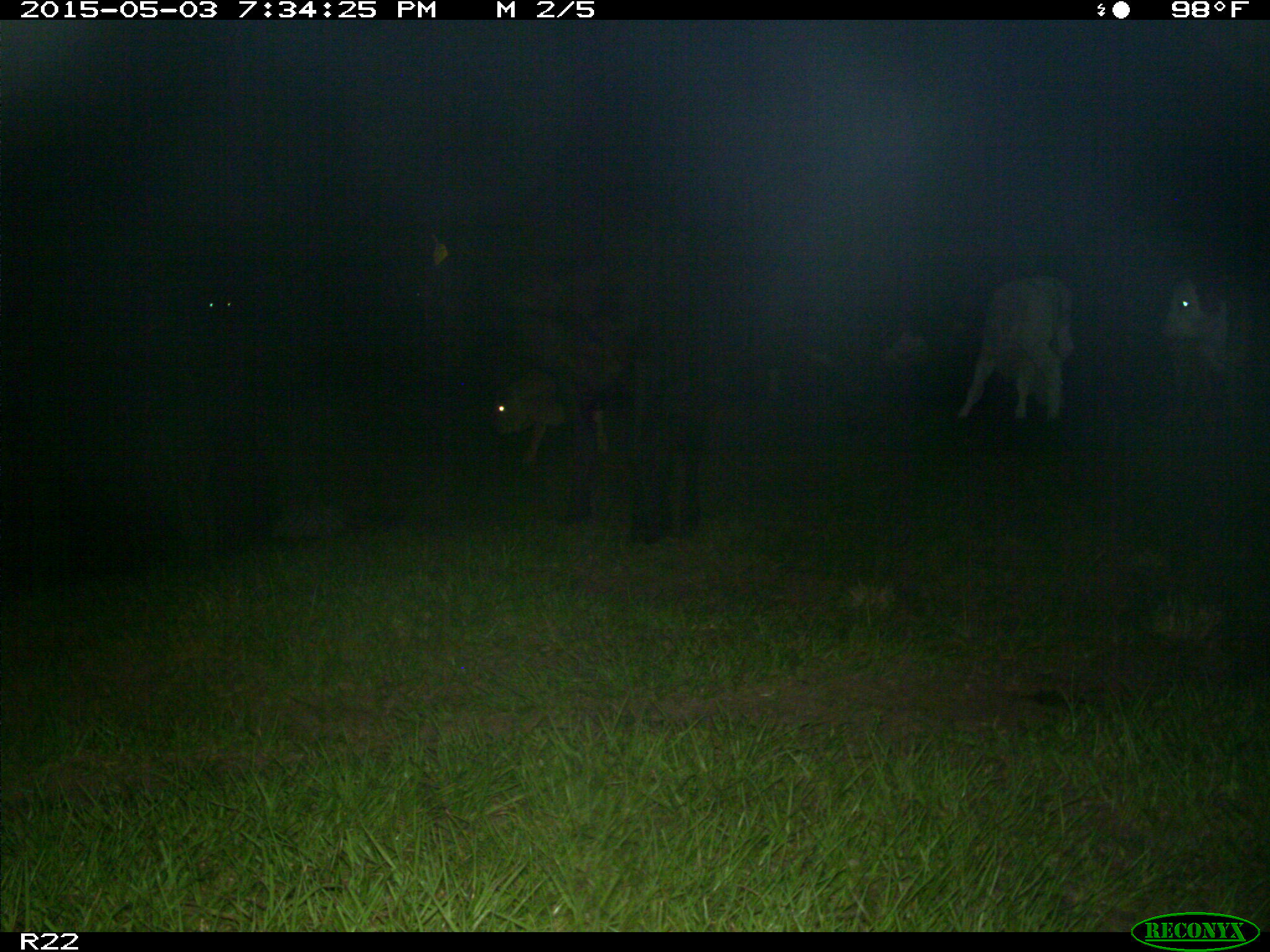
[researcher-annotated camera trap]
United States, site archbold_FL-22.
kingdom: Animalia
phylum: Chordata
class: Mammalia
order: Artiodactyla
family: Bovidae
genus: Bos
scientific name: Bos taurus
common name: domestic cow